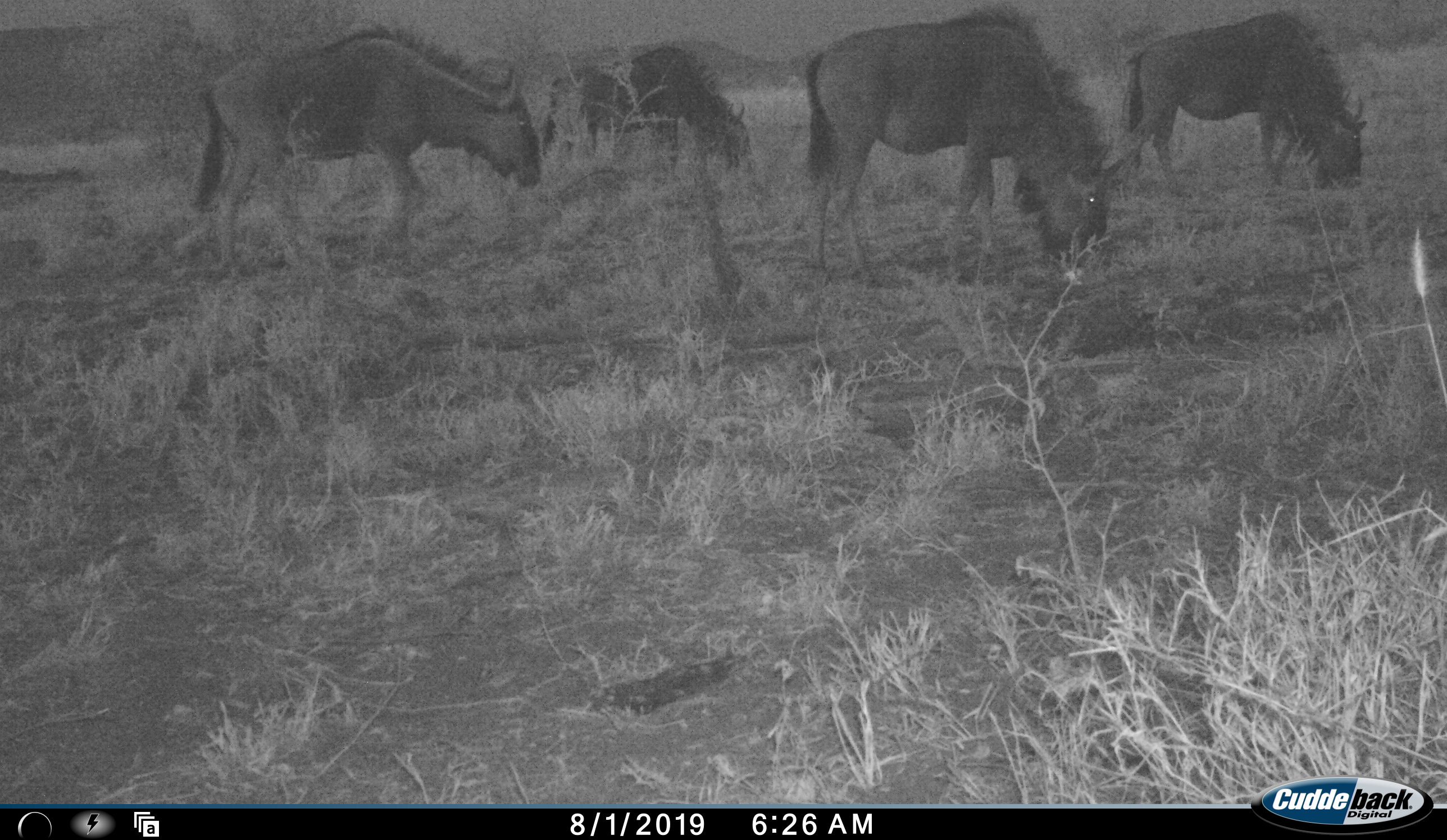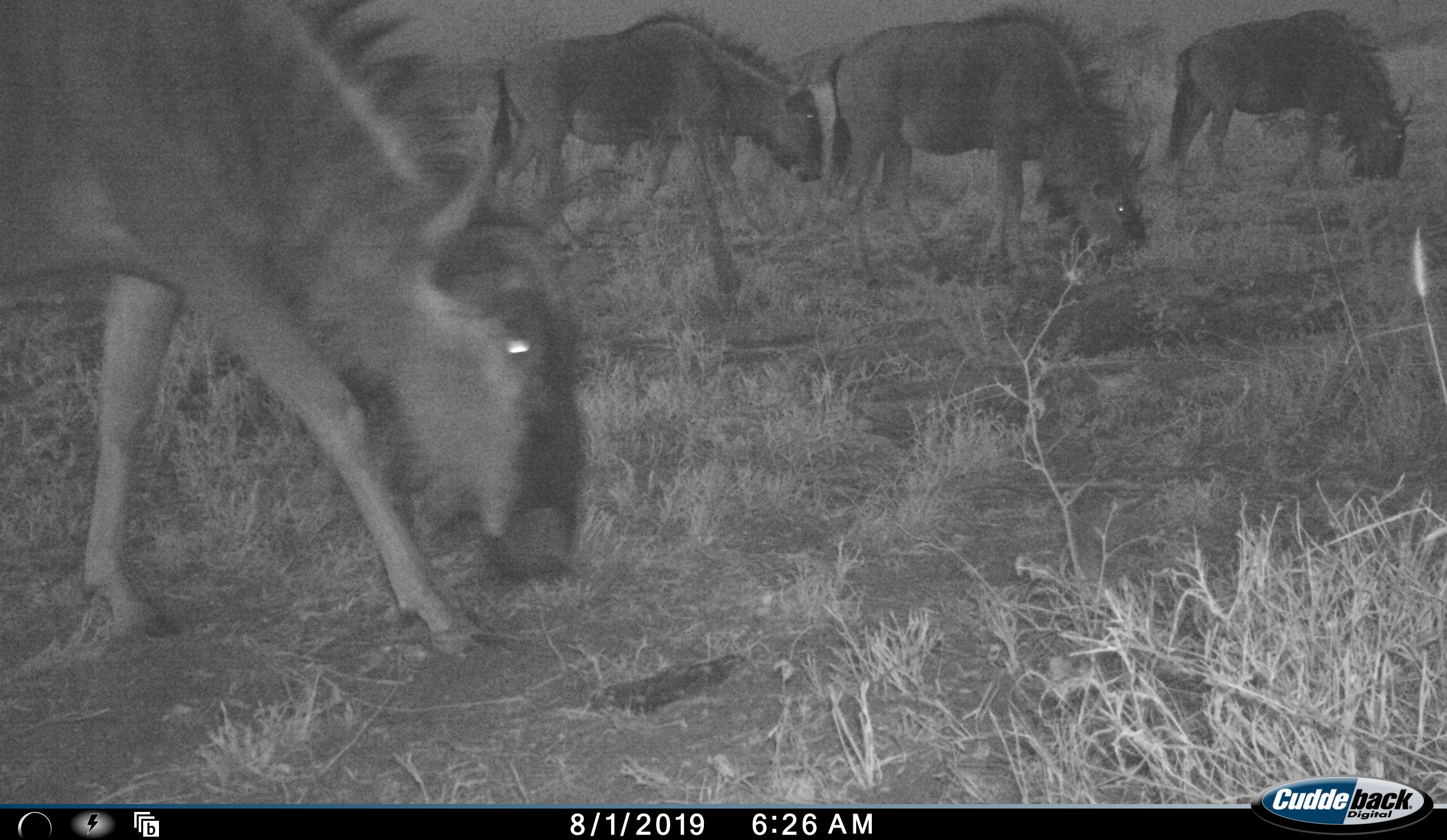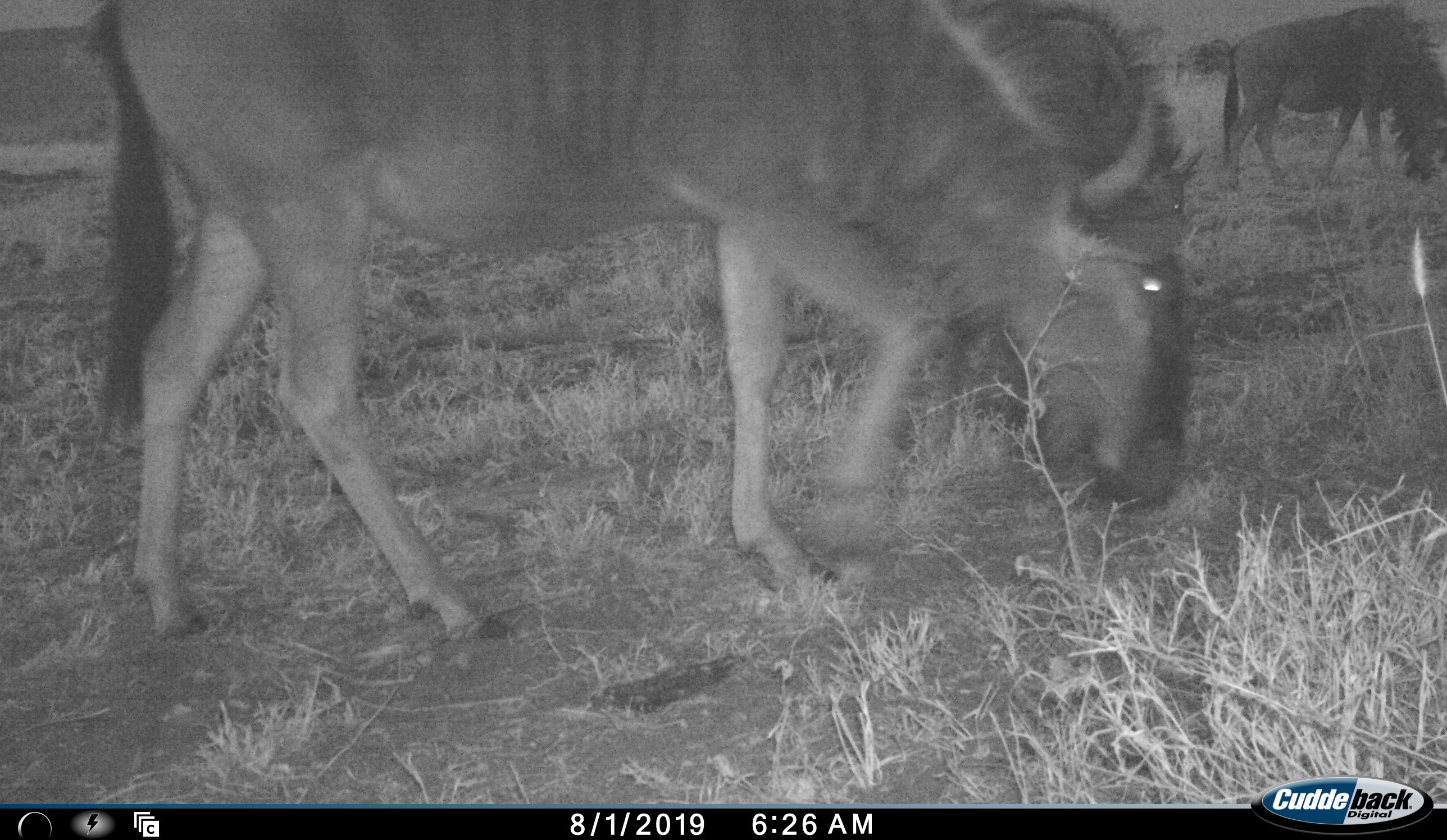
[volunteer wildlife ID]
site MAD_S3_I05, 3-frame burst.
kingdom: Animalia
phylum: Chordata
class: Mammalia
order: Artiodactyla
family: Bovidae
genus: Connochaetes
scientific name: Connochaetes taurinus taurinus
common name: blue wildebeest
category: wildebeestblue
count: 5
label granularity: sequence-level